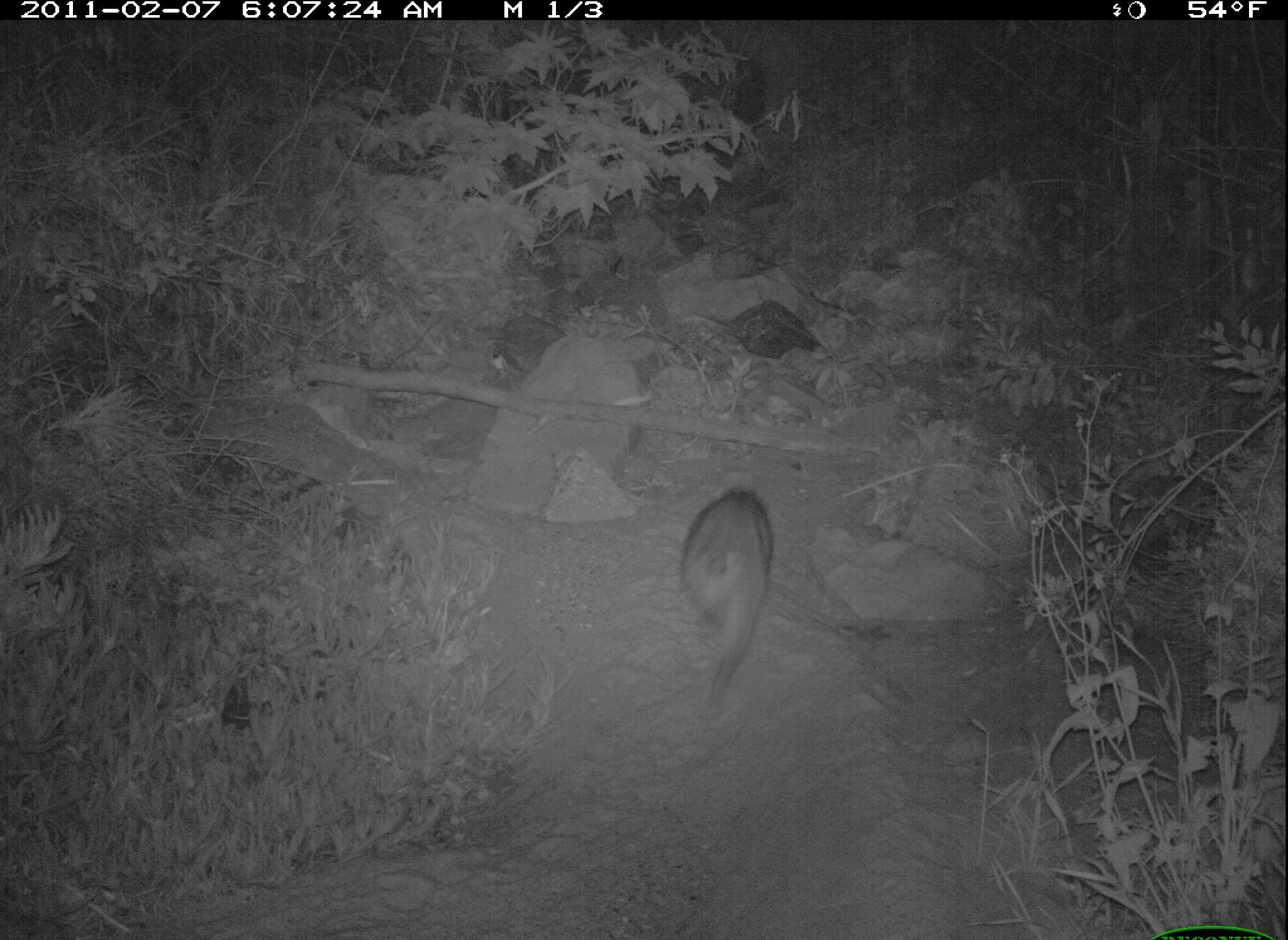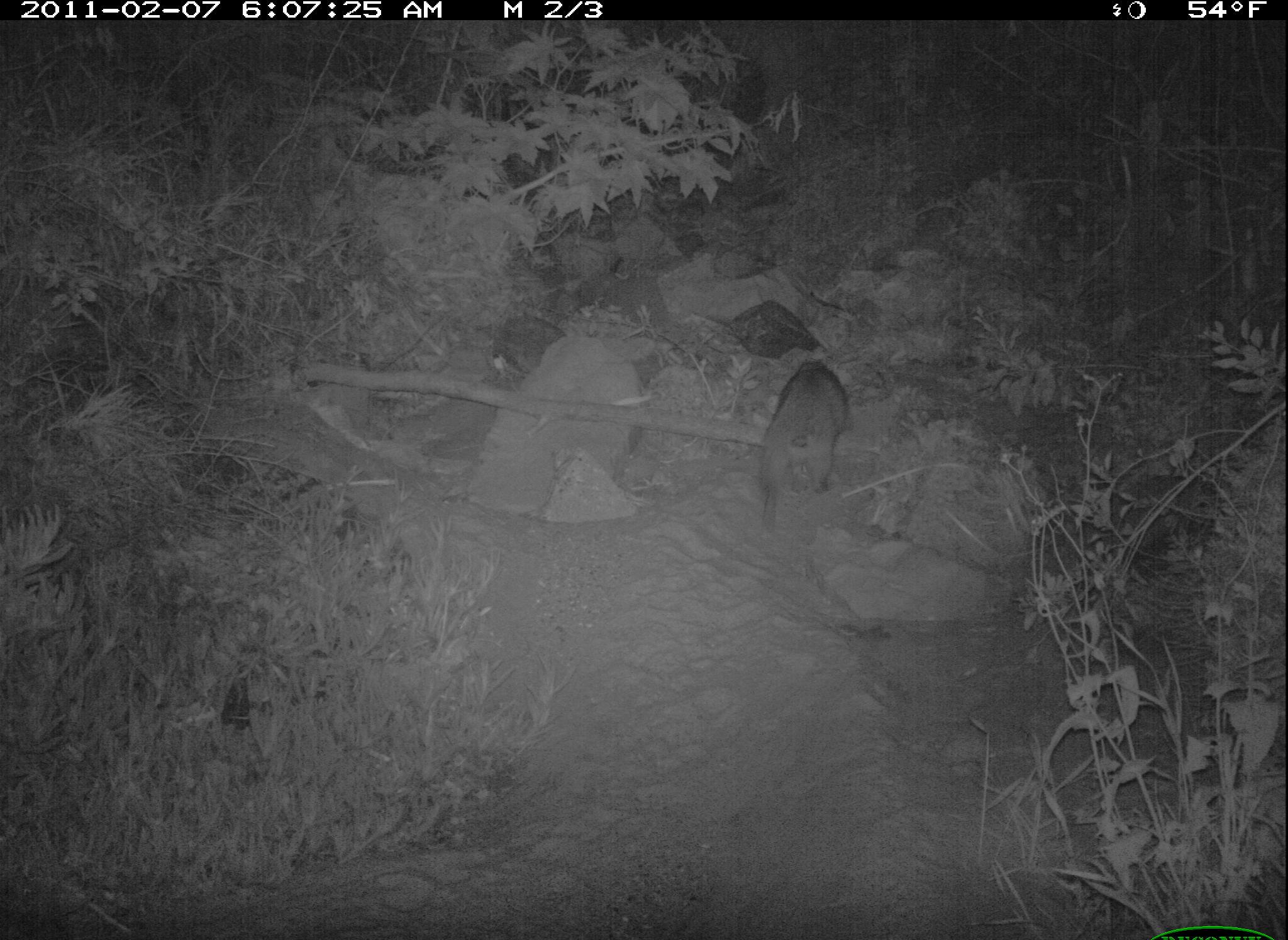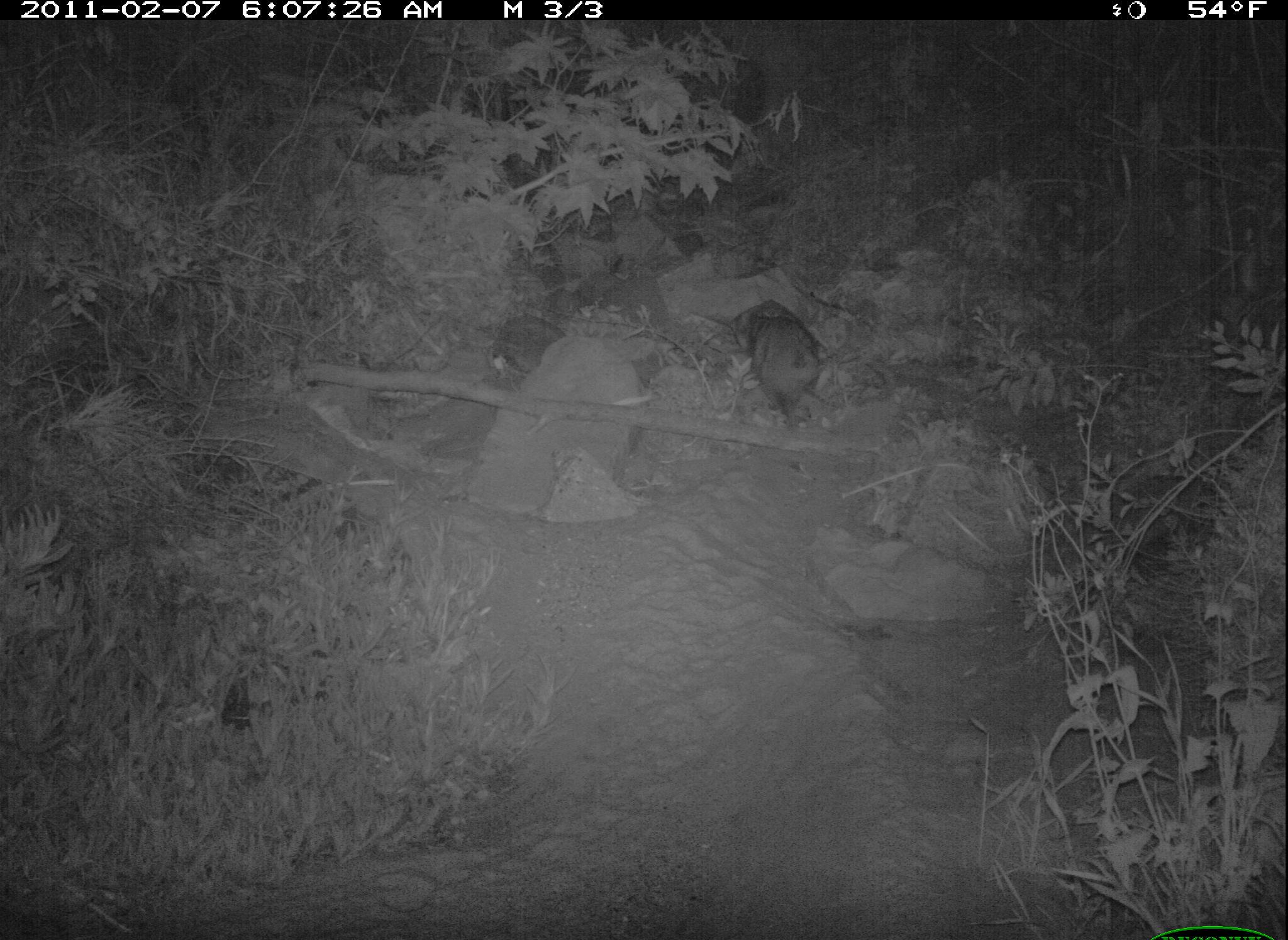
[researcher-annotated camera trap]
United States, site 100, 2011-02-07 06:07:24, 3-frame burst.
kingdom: Animalia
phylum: Chordata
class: Mammalia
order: Carnivora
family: Procyonidae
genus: Procyon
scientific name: Procyon lotor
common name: raccoon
Raccoon (Procyon lotor).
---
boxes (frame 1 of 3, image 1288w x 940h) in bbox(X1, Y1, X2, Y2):
raccoon: bbox(665, 482, 791, 722)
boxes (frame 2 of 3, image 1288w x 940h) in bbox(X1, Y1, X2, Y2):
raccoon: bbox(752, 354, 855, 540)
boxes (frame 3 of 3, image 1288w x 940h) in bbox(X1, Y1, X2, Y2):
raccoon: bbox(724, 283, 844, 432)